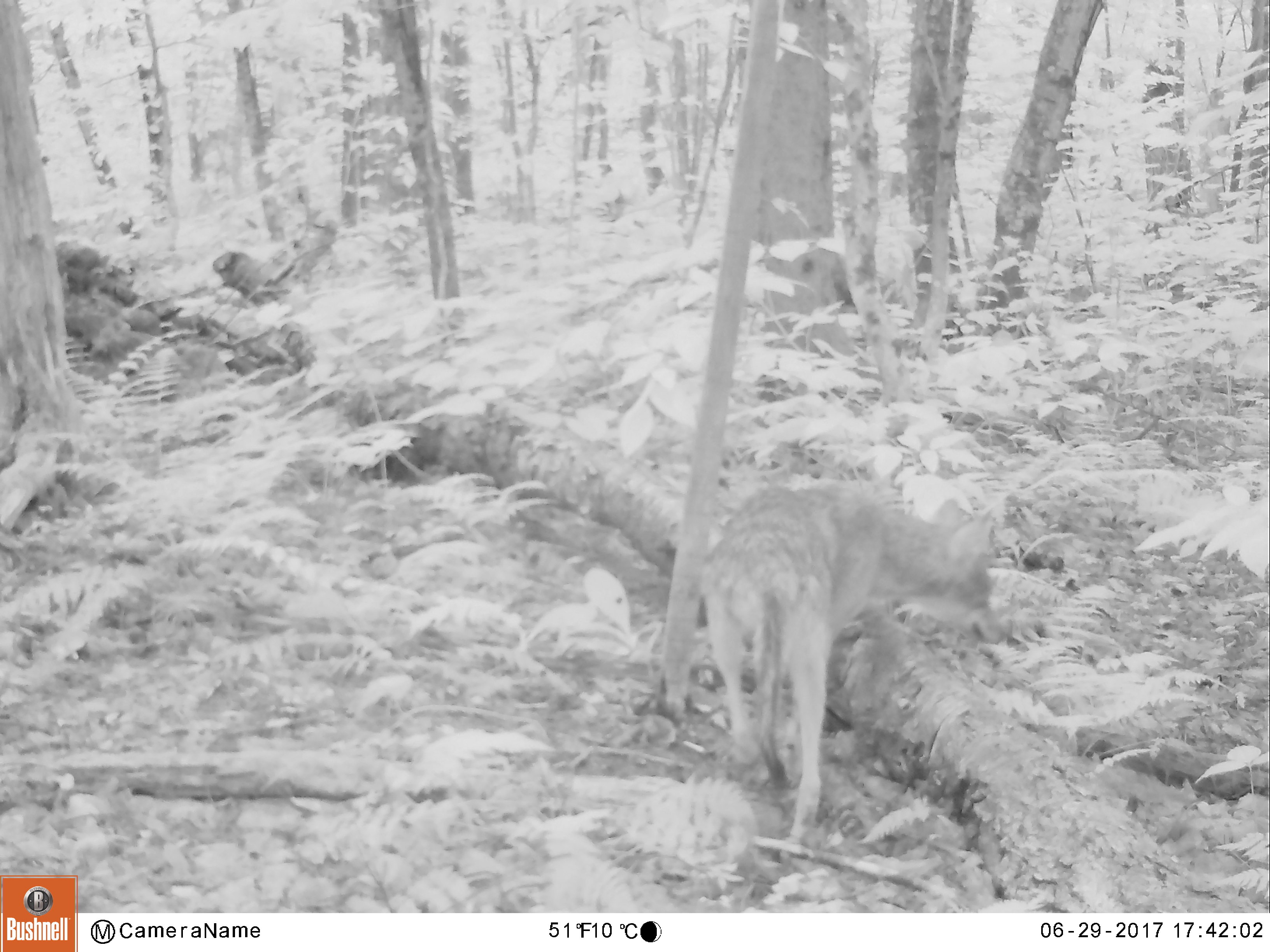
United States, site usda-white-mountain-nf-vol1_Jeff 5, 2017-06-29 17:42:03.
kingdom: Animalia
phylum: Chordata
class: Mammalia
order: Carnivora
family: Canidae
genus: Canis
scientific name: Canis latrans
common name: coyote